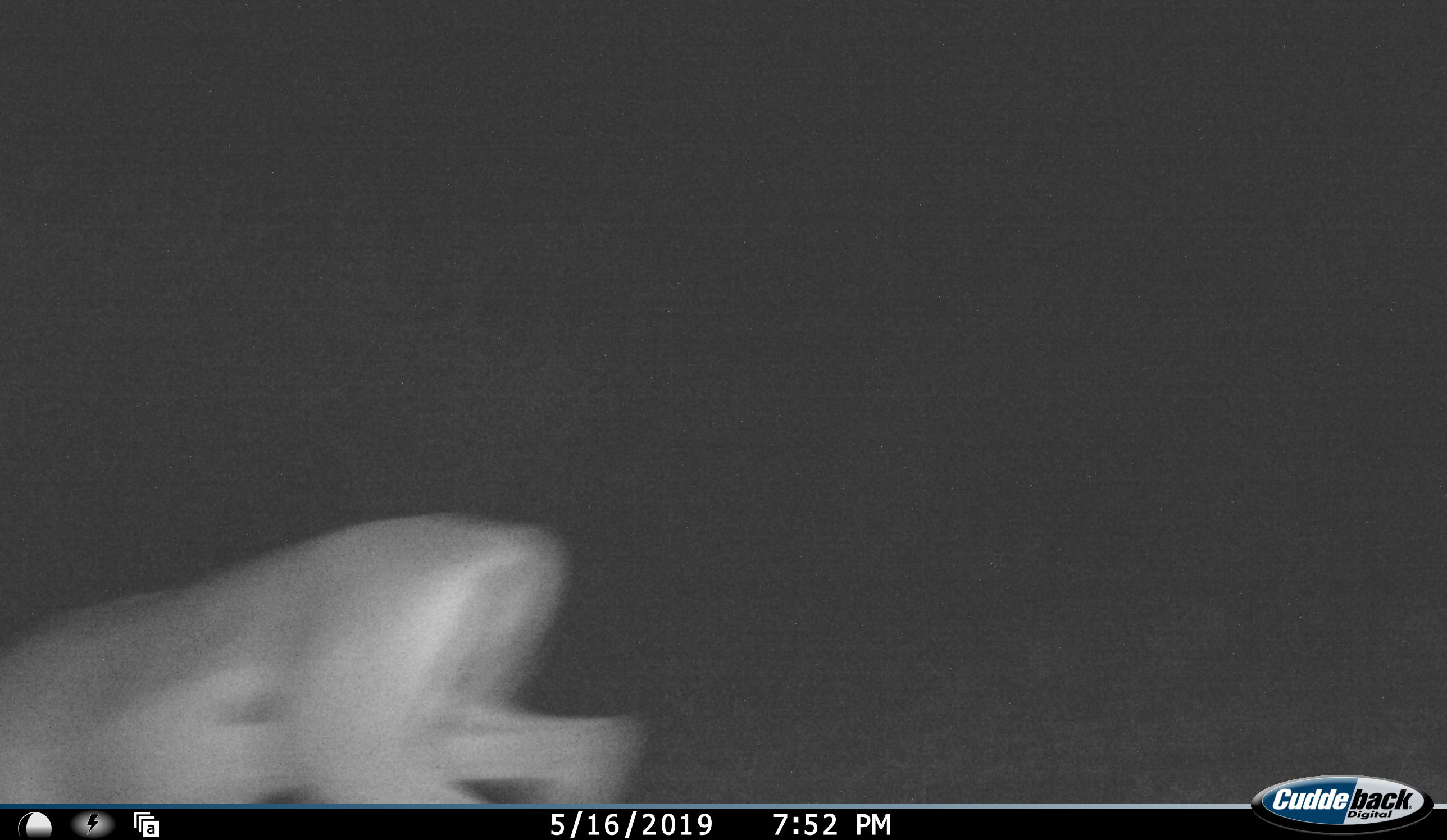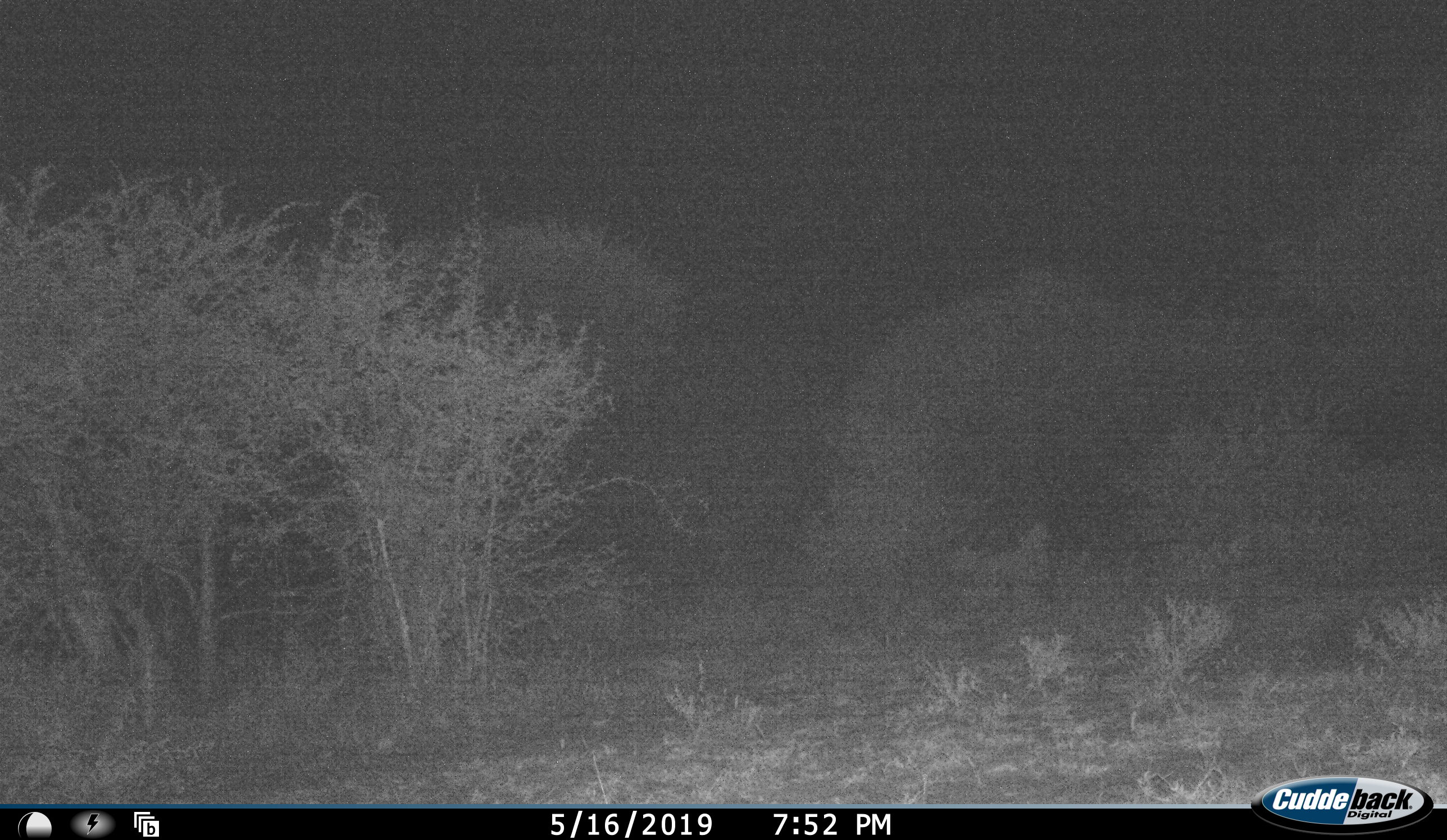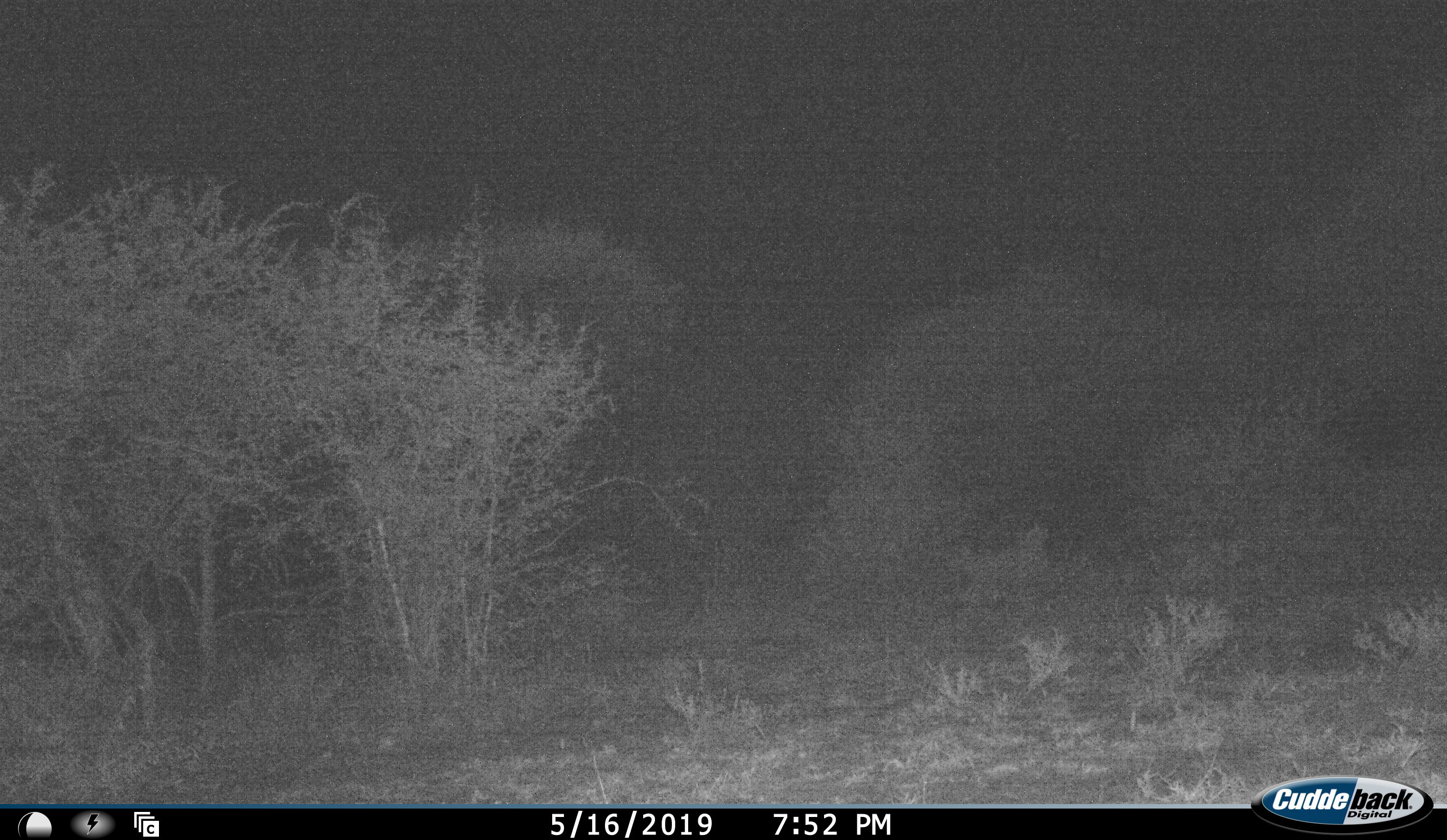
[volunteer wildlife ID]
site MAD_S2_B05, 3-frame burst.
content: unidentified animal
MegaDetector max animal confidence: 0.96